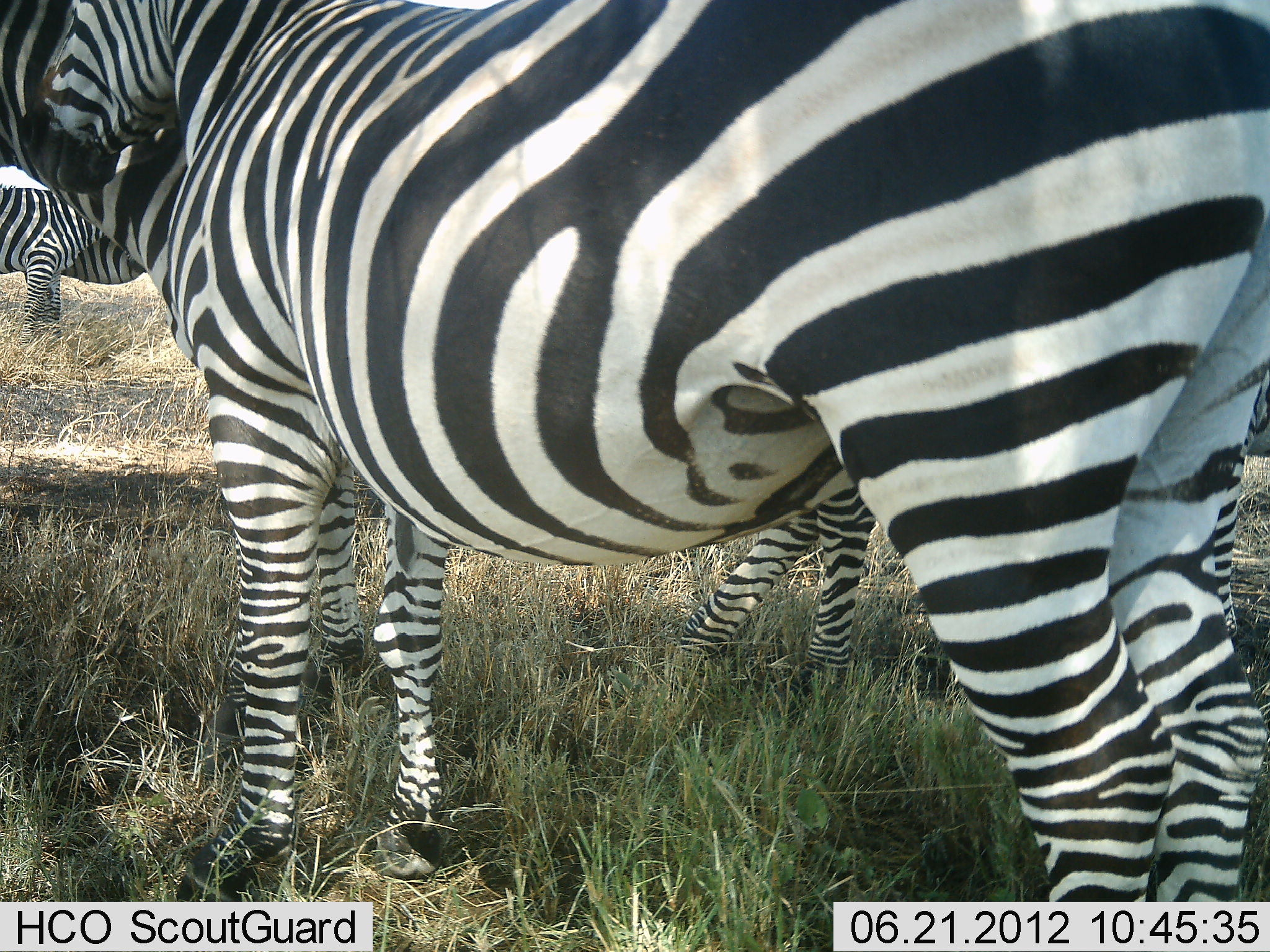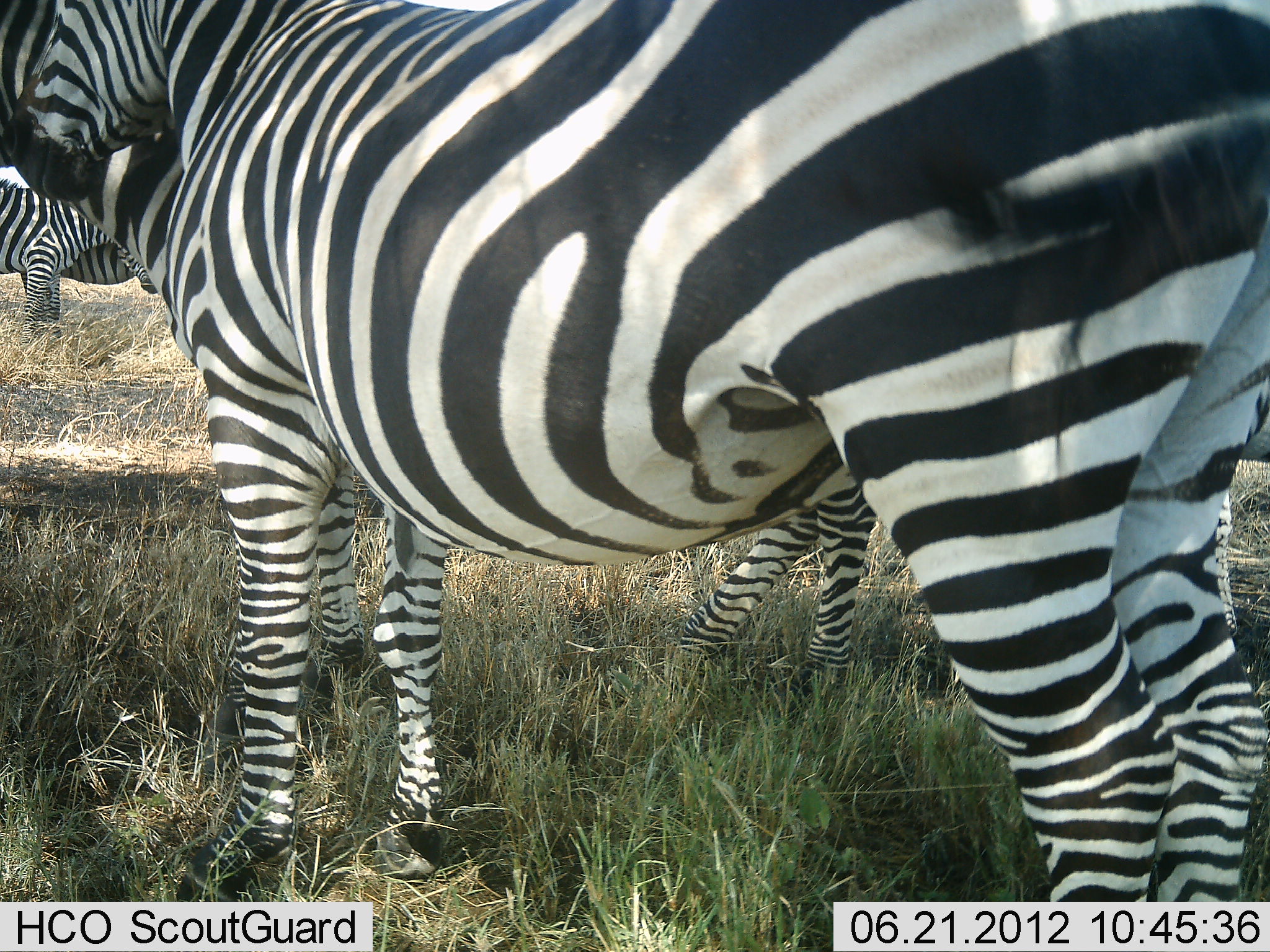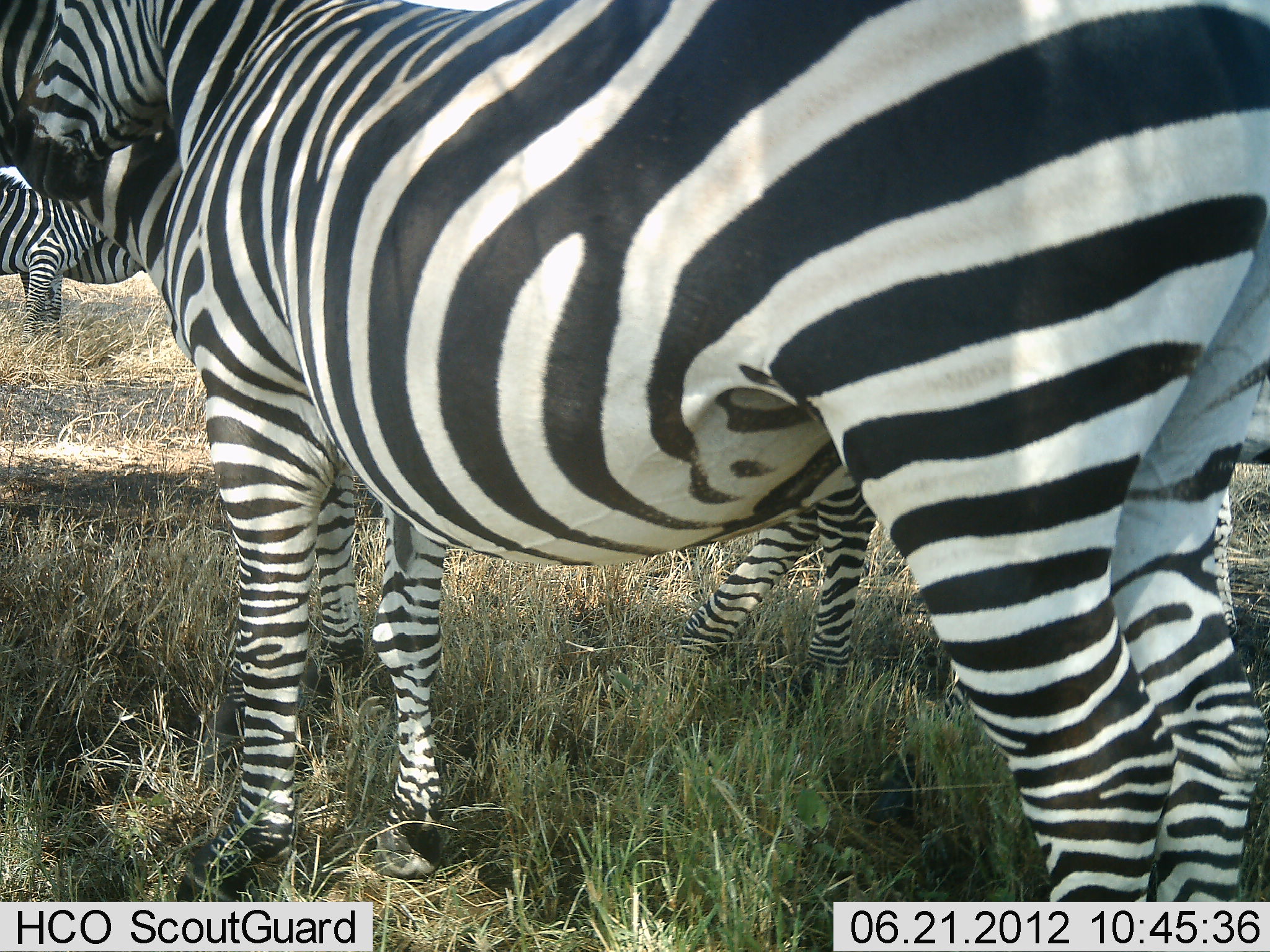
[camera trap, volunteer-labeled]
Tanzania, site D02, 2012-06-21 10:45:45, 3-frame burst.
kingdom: Animalia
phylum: Chordata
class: Mammalia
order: Perissodactyla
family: Equidae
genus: Equus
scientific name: Equus quagga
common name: plains zebra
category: zebra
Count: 4.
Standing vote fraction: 90%.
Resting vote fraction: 0%.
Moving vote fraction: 10%.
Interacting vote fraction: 0%.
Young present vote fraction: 20%.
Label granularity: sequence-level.